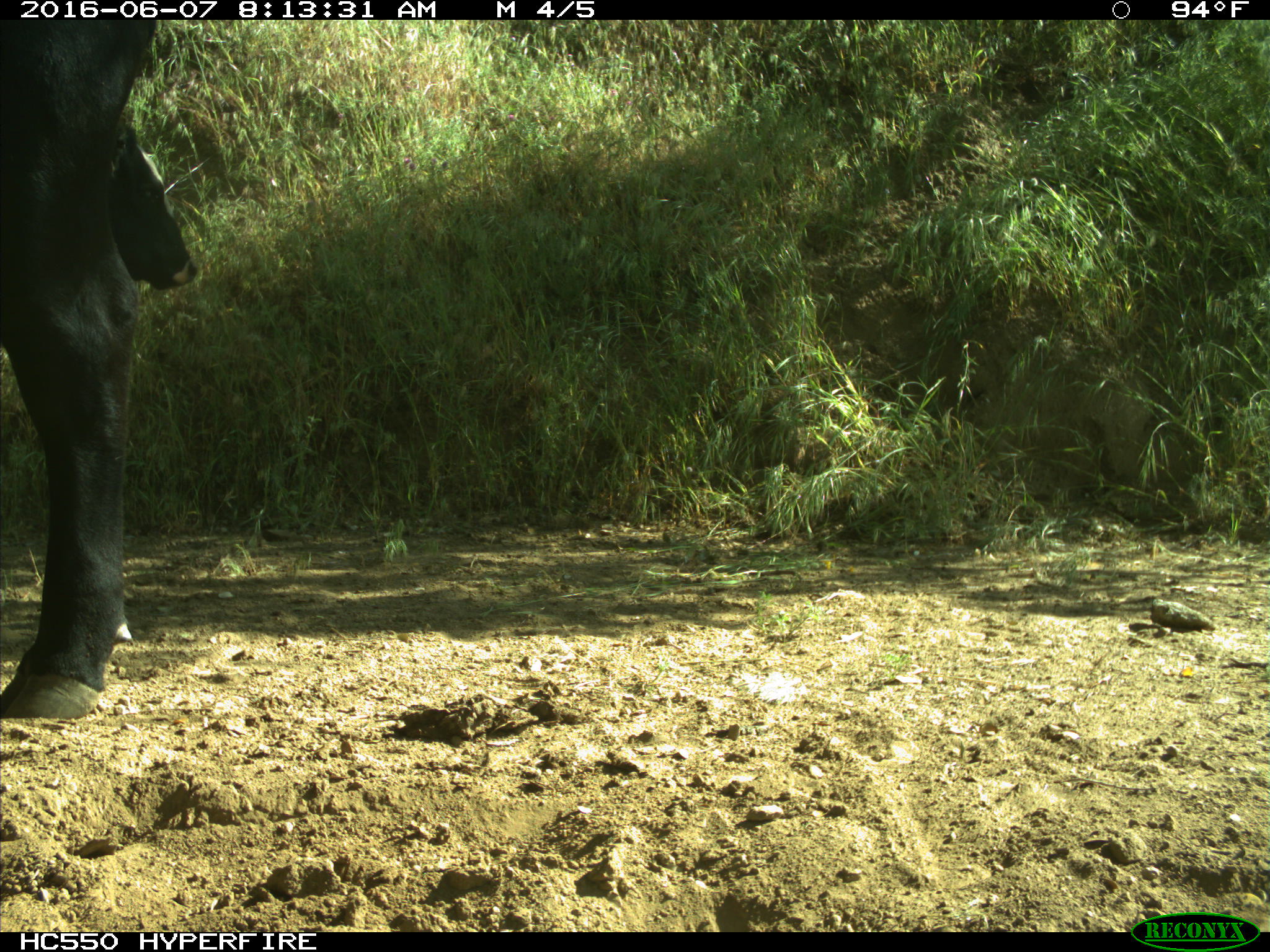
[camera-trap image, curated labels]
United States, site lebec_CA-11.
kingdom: Animalia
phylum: Chordata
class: Mammalia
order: Artiodactyla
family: Bovidae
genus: Bos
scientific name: Bos taurus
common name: domestic cow